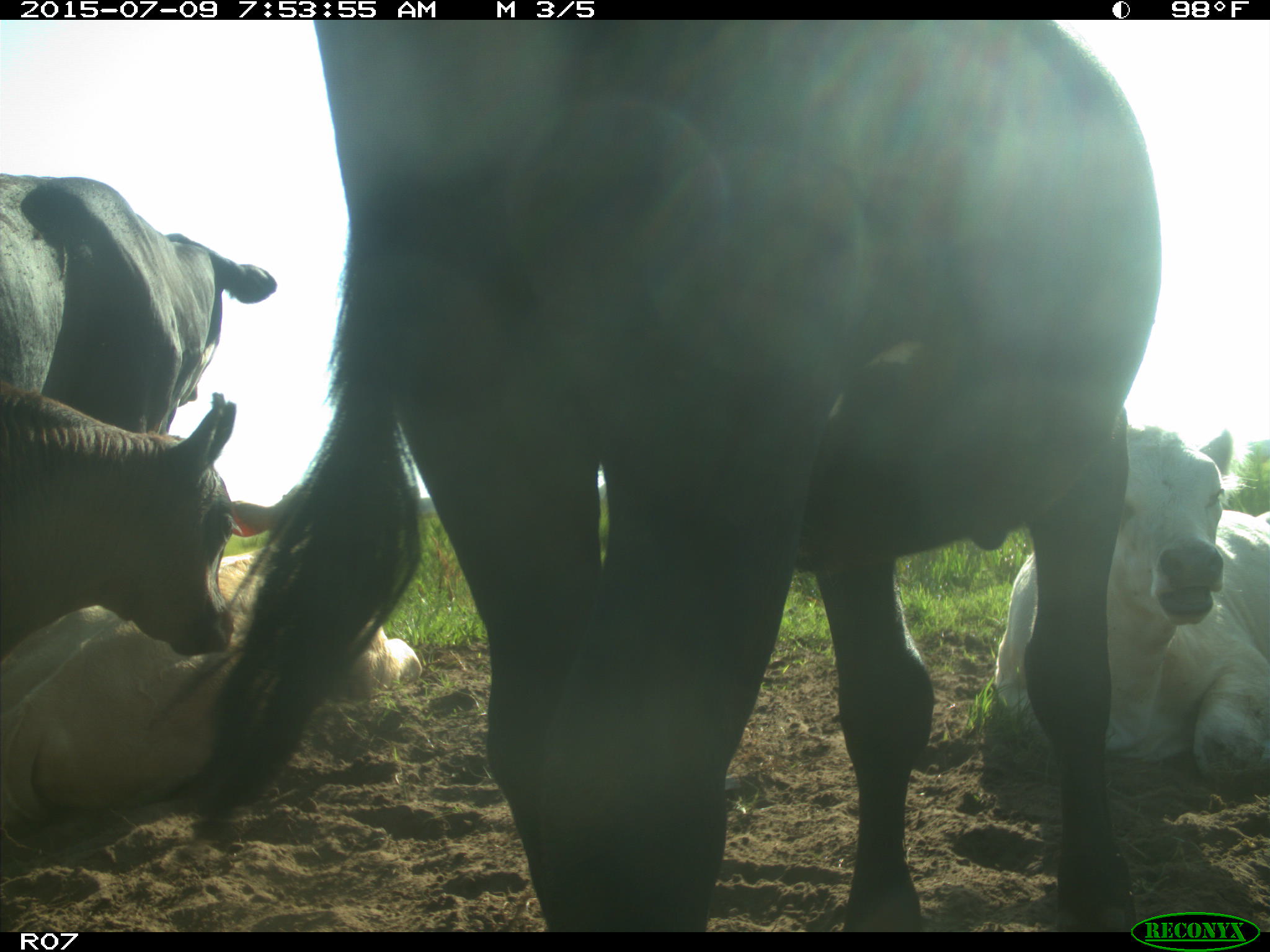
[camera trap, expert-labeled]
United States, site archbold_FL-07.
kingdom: Animalia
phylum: Chordata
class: Mammalia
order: Artiodactyla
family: Bovidae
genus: Bos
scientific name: Bos taurus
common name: domestic cow